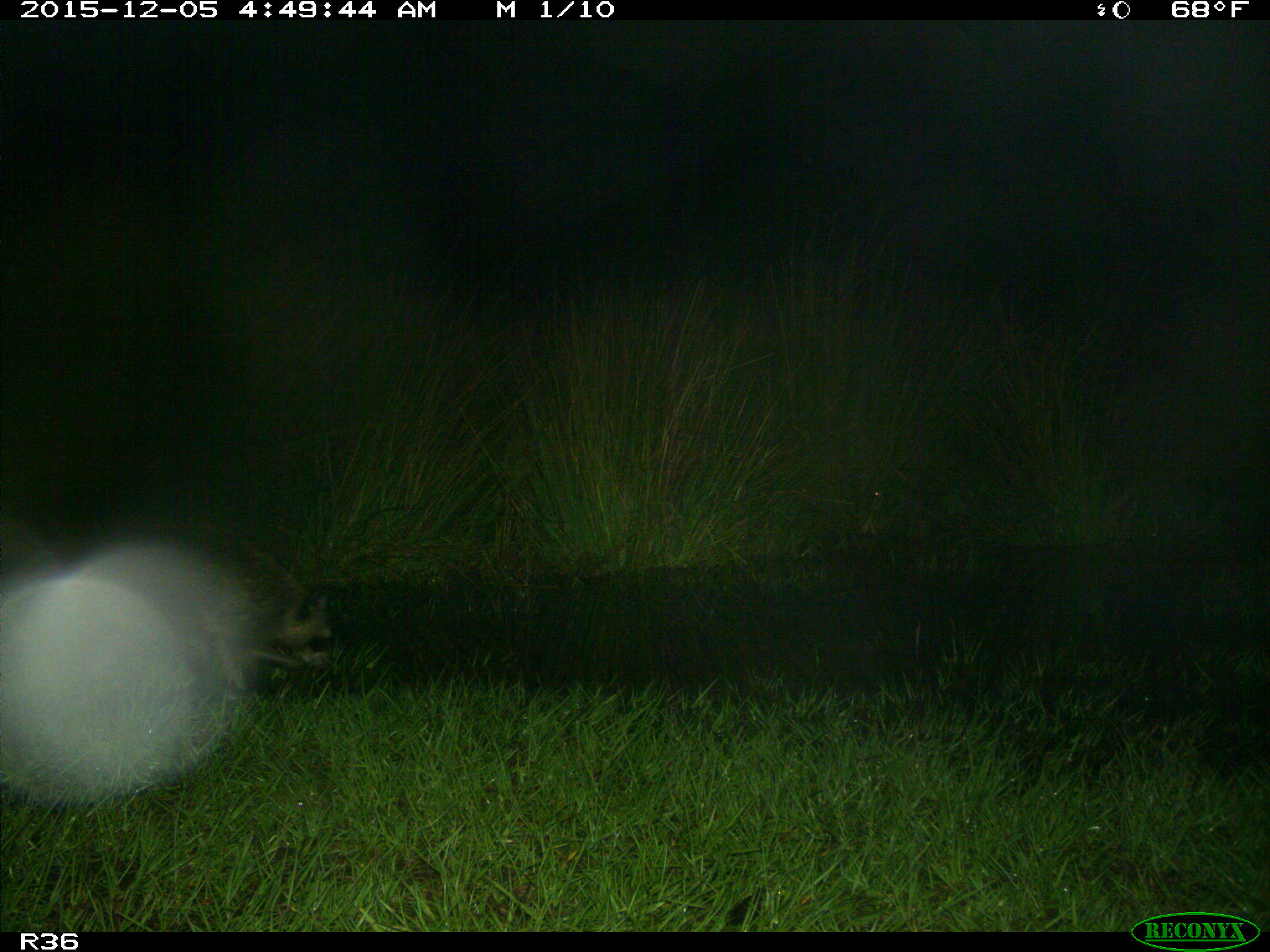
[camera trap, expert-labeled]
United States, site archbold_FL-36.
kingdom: Animalia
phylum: Chordata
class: Mammalia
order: Carnivora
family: Procyonidae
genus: Procyon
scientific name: Procyon lotor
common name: common raccoon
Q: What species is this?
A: Procyon lotor (common raccoon).